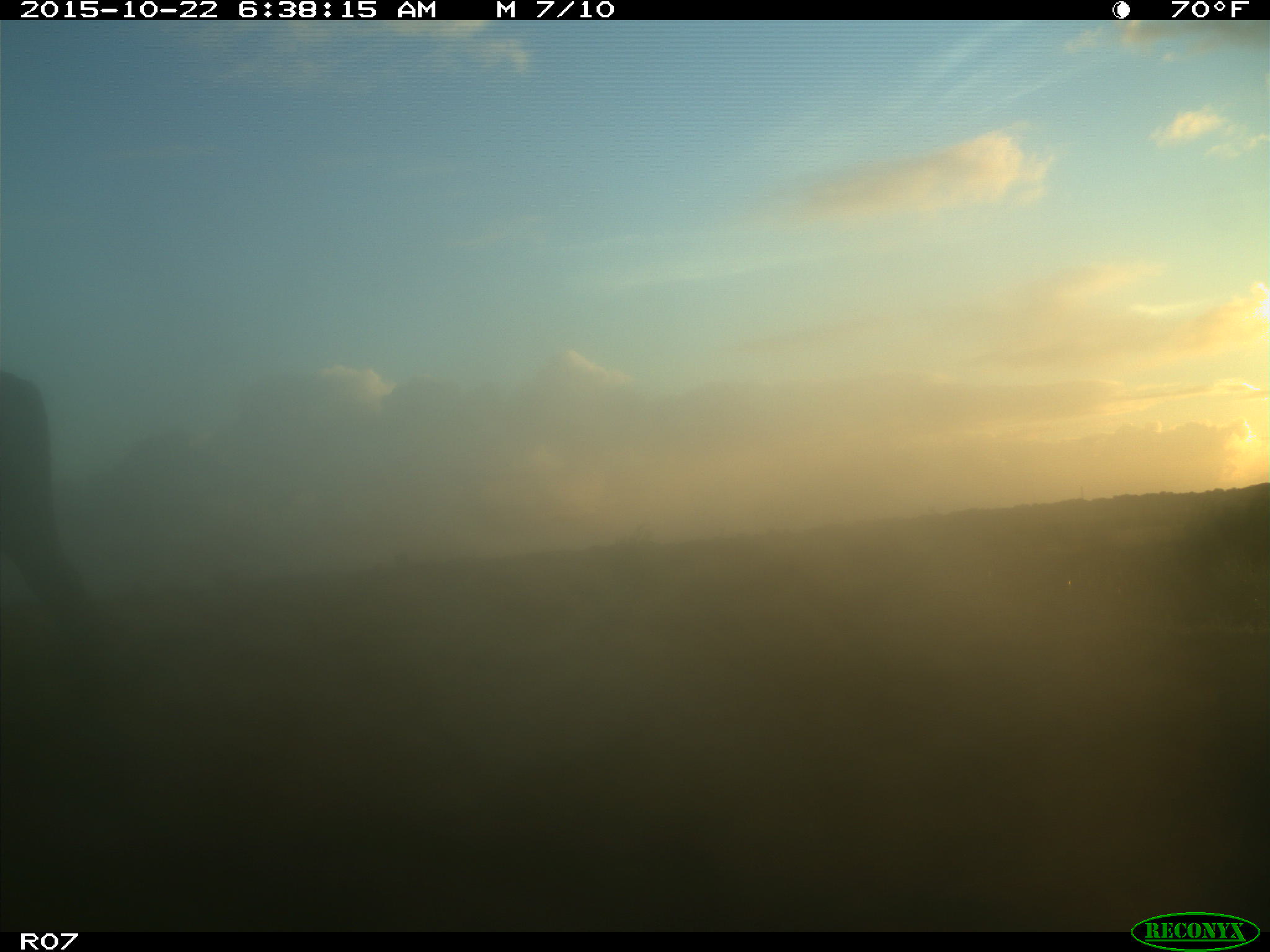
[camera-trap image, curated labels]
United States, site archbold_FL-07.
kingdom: Animalia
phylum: Chordata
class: Mammalia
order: Artiodactyla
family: Bovidae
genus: Bos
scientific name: Bos taurus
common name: domestic cow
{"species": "Bos taurus (domestic cow)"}